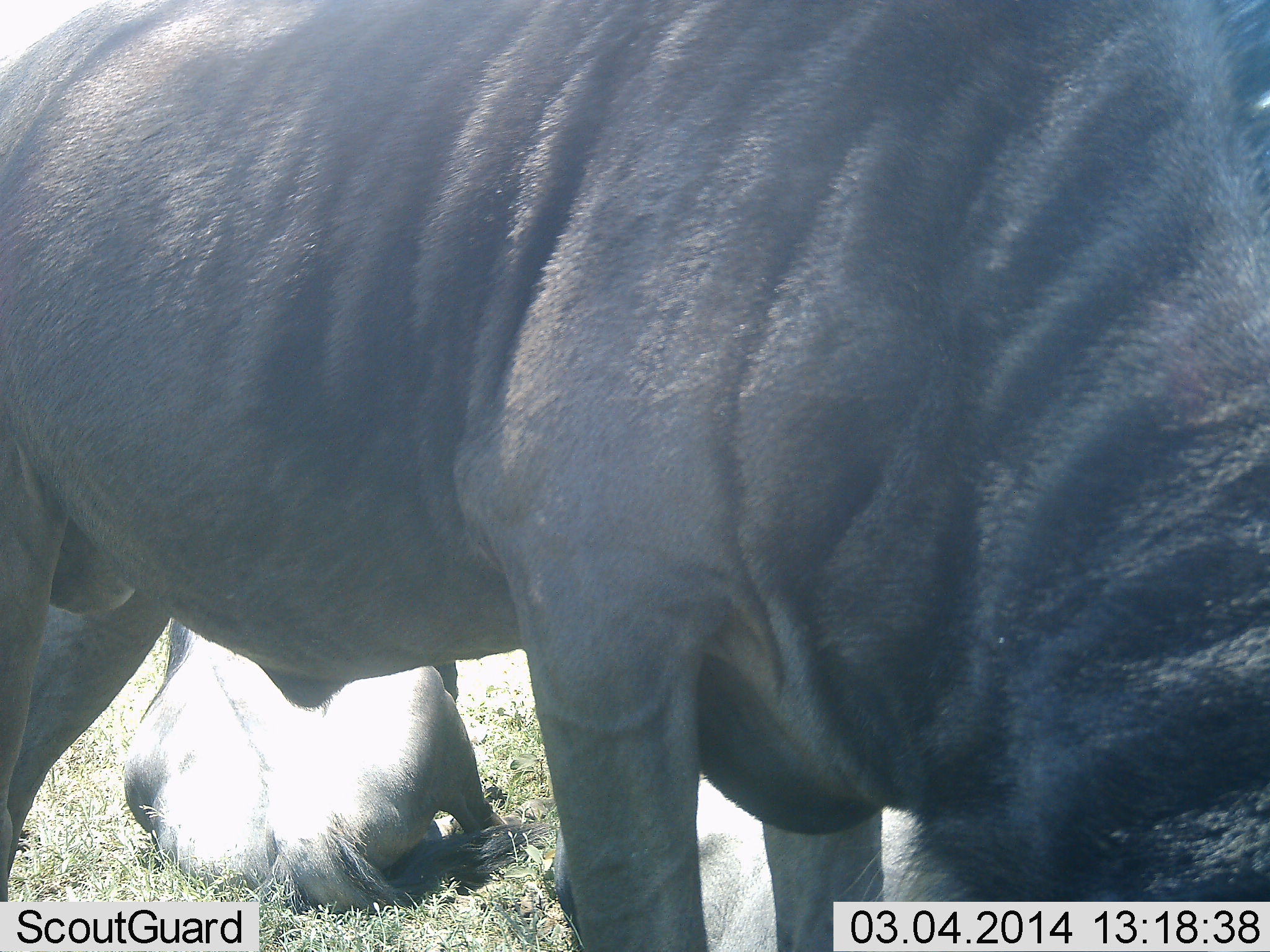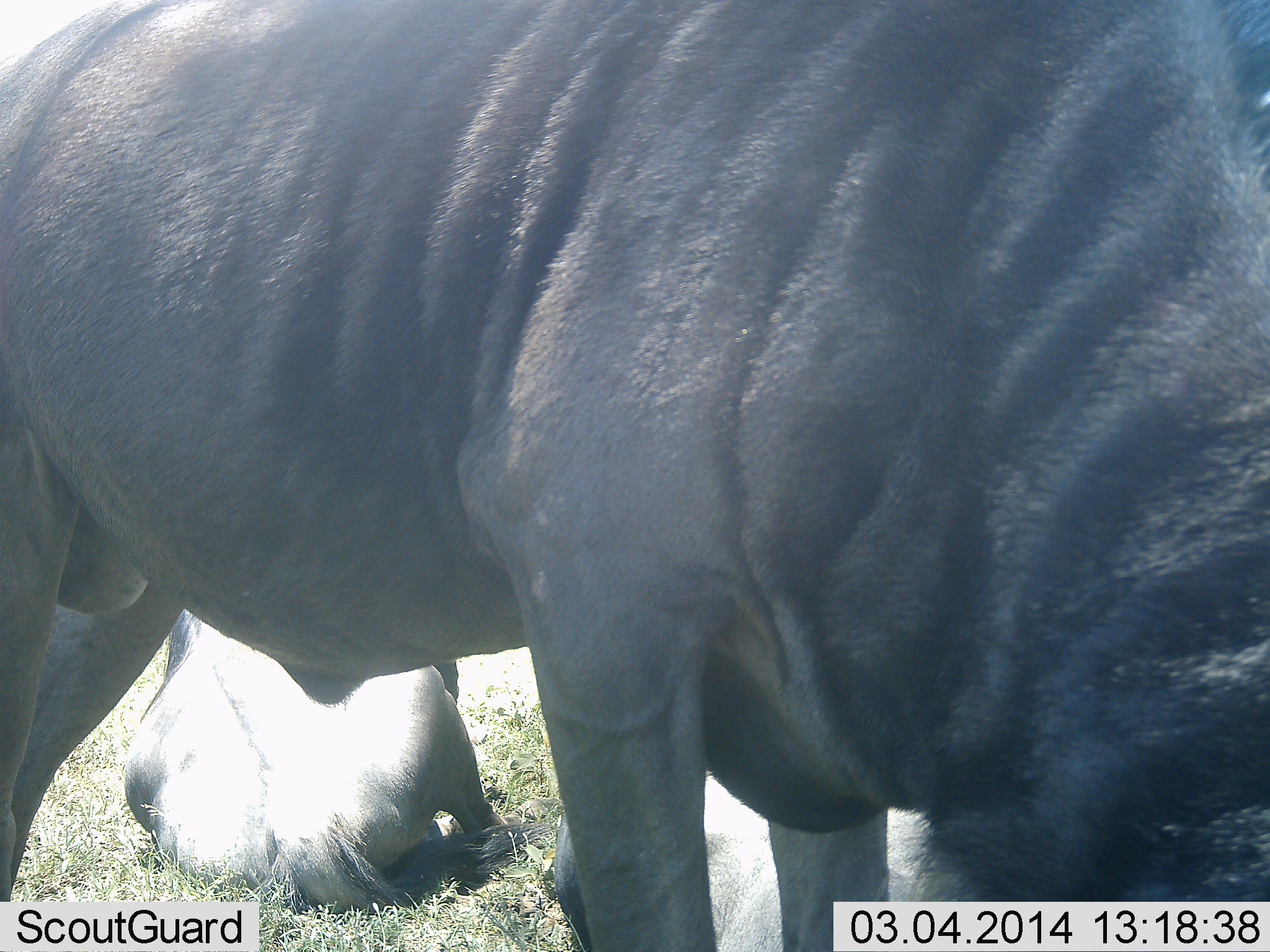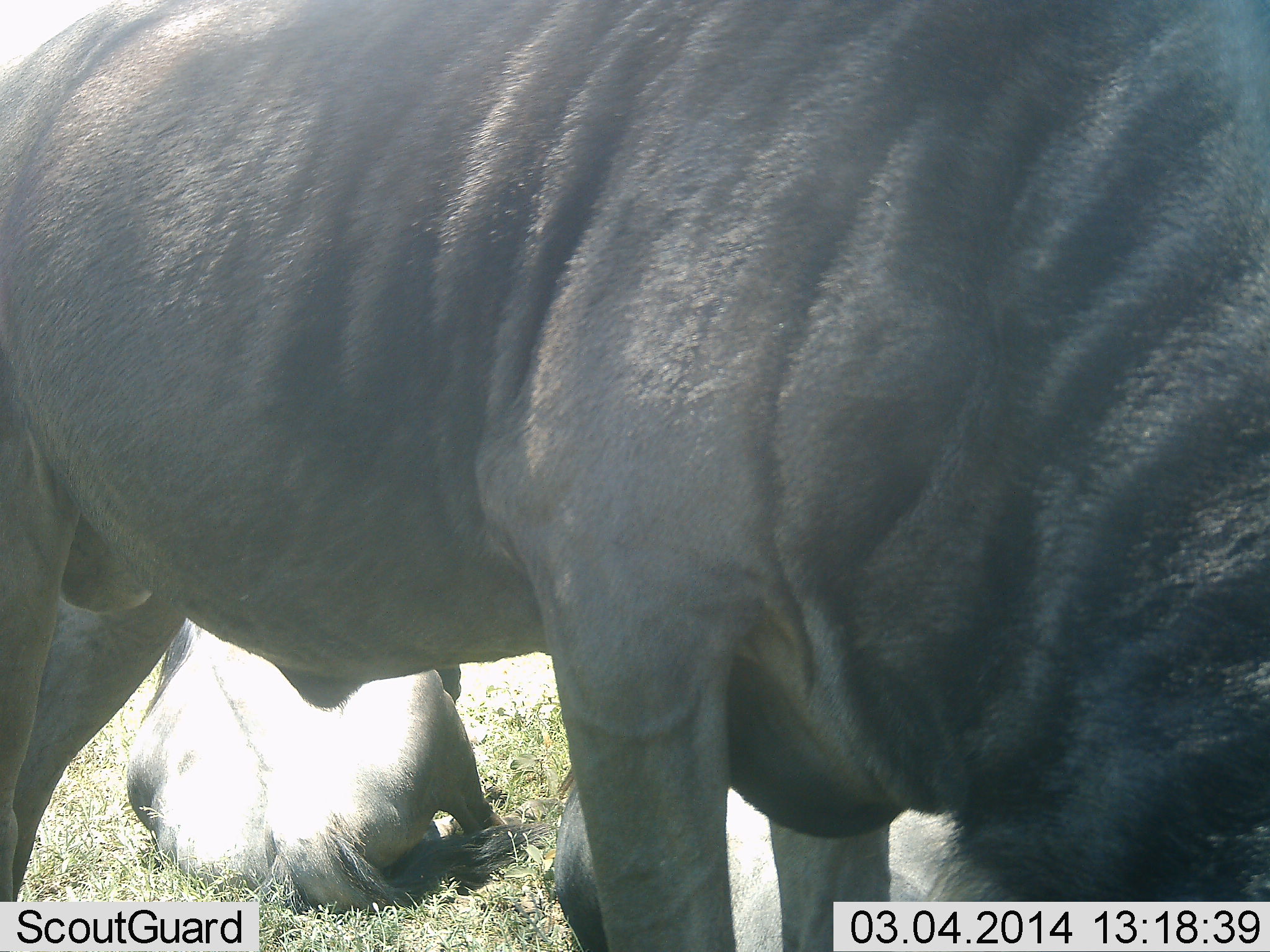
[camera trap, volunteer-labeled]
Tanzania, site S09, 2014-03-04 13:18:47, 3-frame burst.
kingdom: Animalia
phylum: Chordata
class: Mammalia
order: Artiodactyla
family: Bovidae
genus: Connochaetes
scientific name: Connochaetes taurinus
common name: blue wildebeest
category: wildebeest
Wildebeest (blue wildebeest) (Connochaetes taurinus), count 3. Behavior (volunteer vote fractions): standing 90%, resting 90%, moving 0%, interacting 0%. Young present (vote fraction): 0%. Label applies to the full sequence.